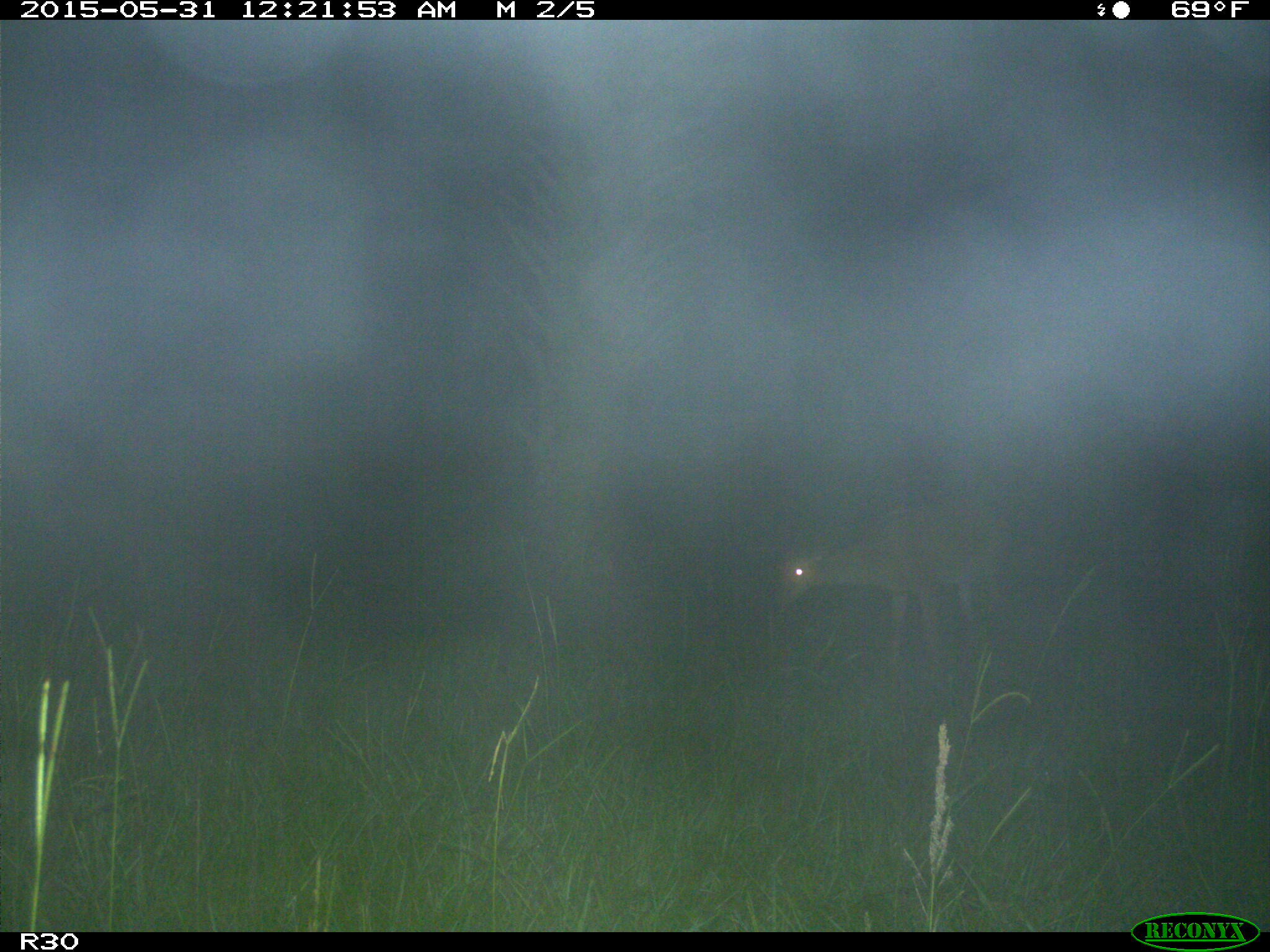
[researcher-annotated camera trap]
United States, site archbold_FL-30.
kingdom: Animalia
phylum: Chordata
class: Mammalia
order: Artiodactyla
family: Cervidae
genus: Odocoileus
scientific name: Odocoileus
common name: deer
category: unidentified deer